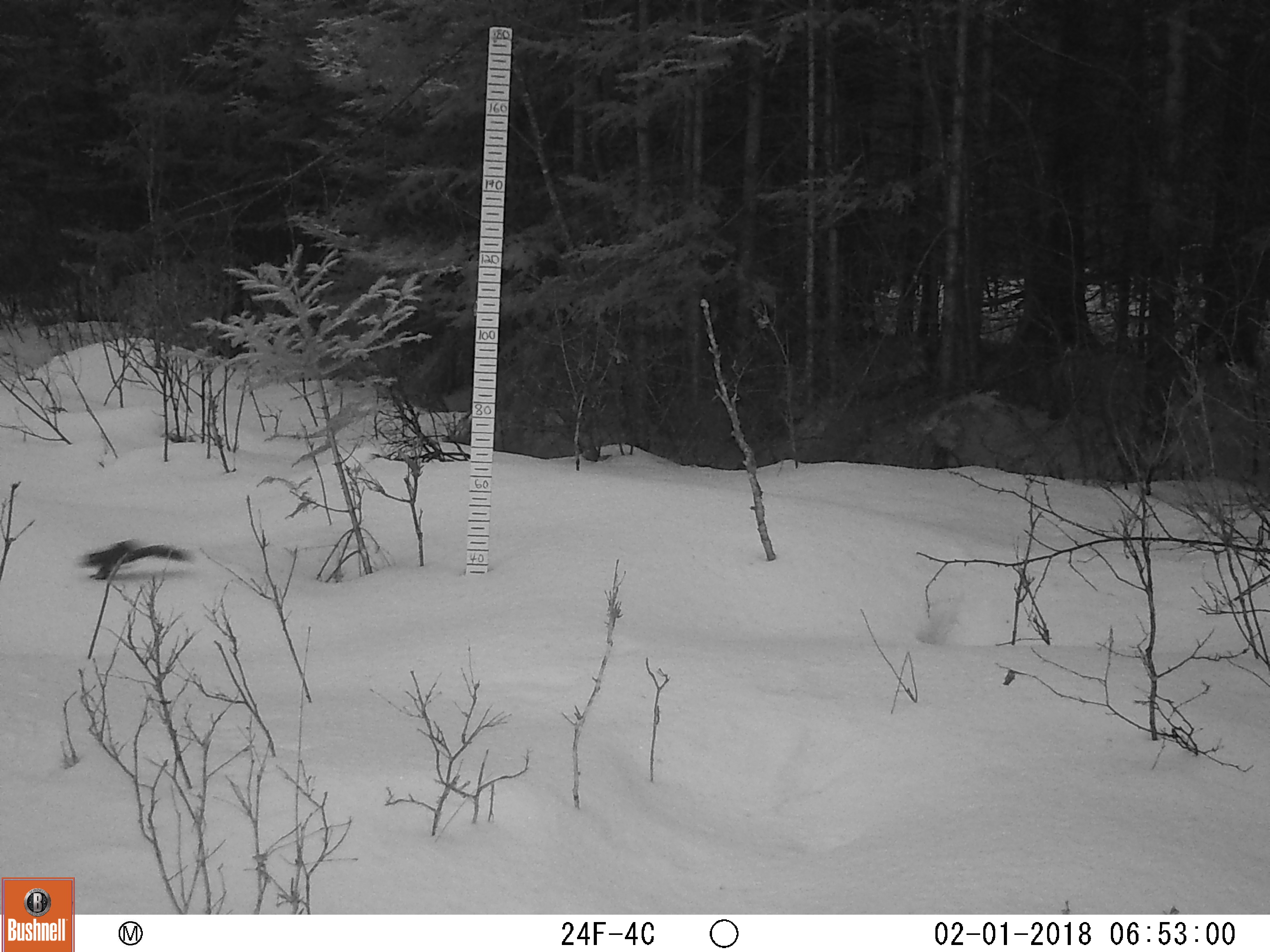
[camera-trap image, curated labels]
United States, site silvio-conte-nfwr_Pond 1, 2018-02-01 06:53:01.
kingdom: Animalia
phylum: Chordata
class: Mammalia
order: Rodentia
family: Sciuridae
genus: Tamiasciurus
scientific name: Tamiasciurus hudsonicus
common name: red squirrel